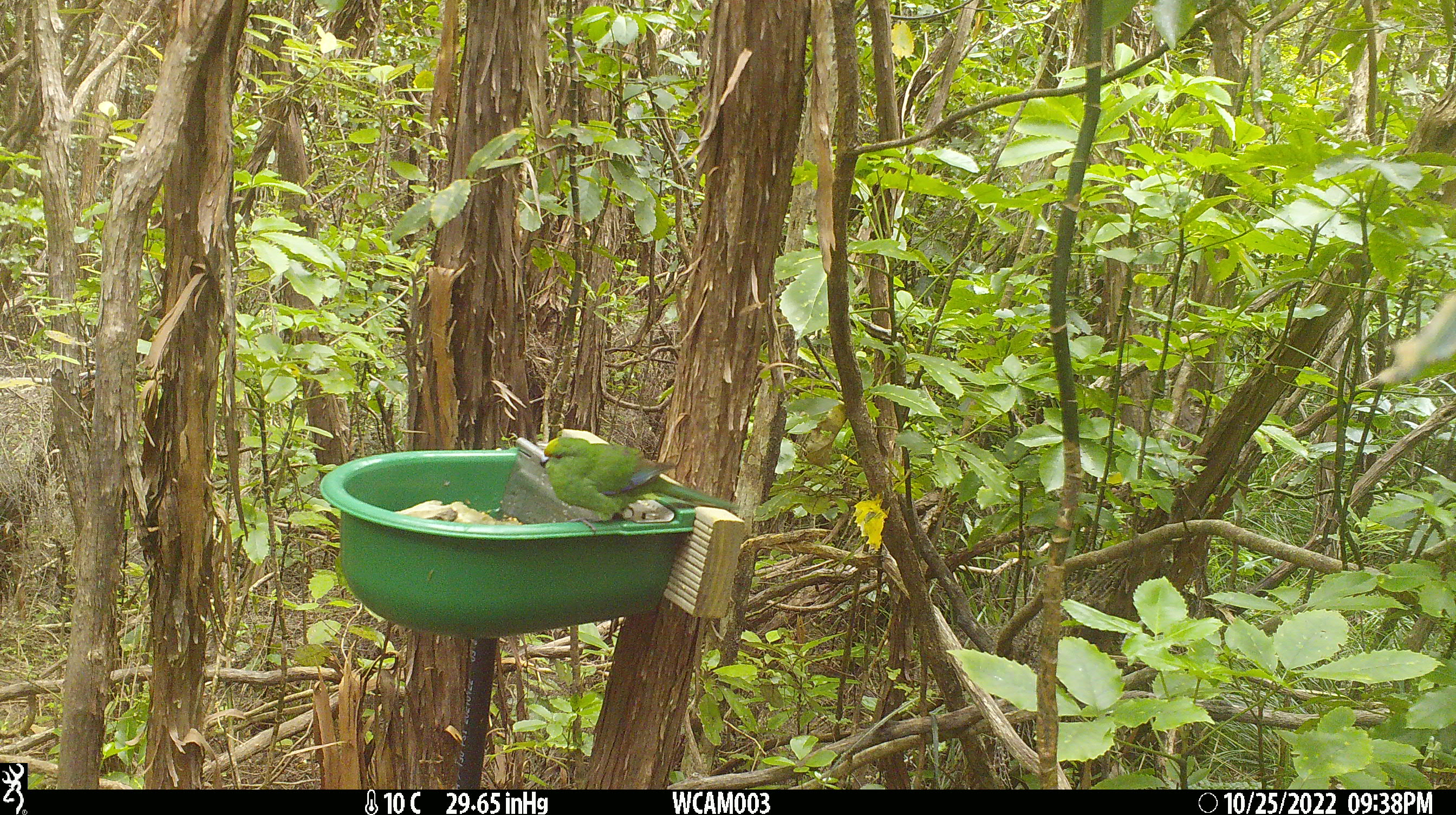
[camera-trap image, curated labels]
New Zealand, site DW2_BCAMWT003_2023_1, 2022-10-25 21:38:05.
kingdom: Animalia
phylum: Chordata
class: Aves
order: Psittaciformes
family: Psittaculidae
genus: Cyanoramphus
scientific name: Cyanoramphus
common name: parakeet